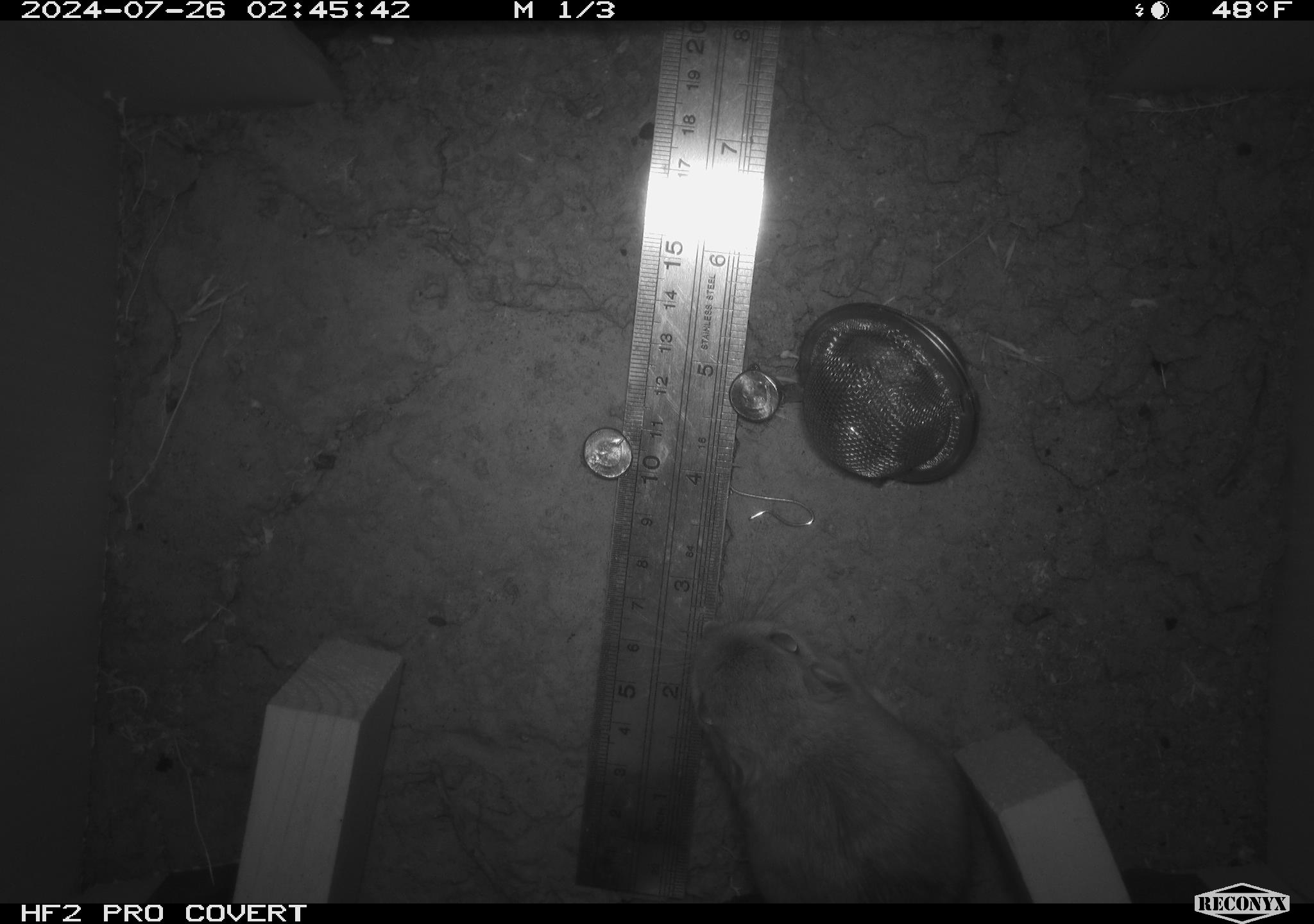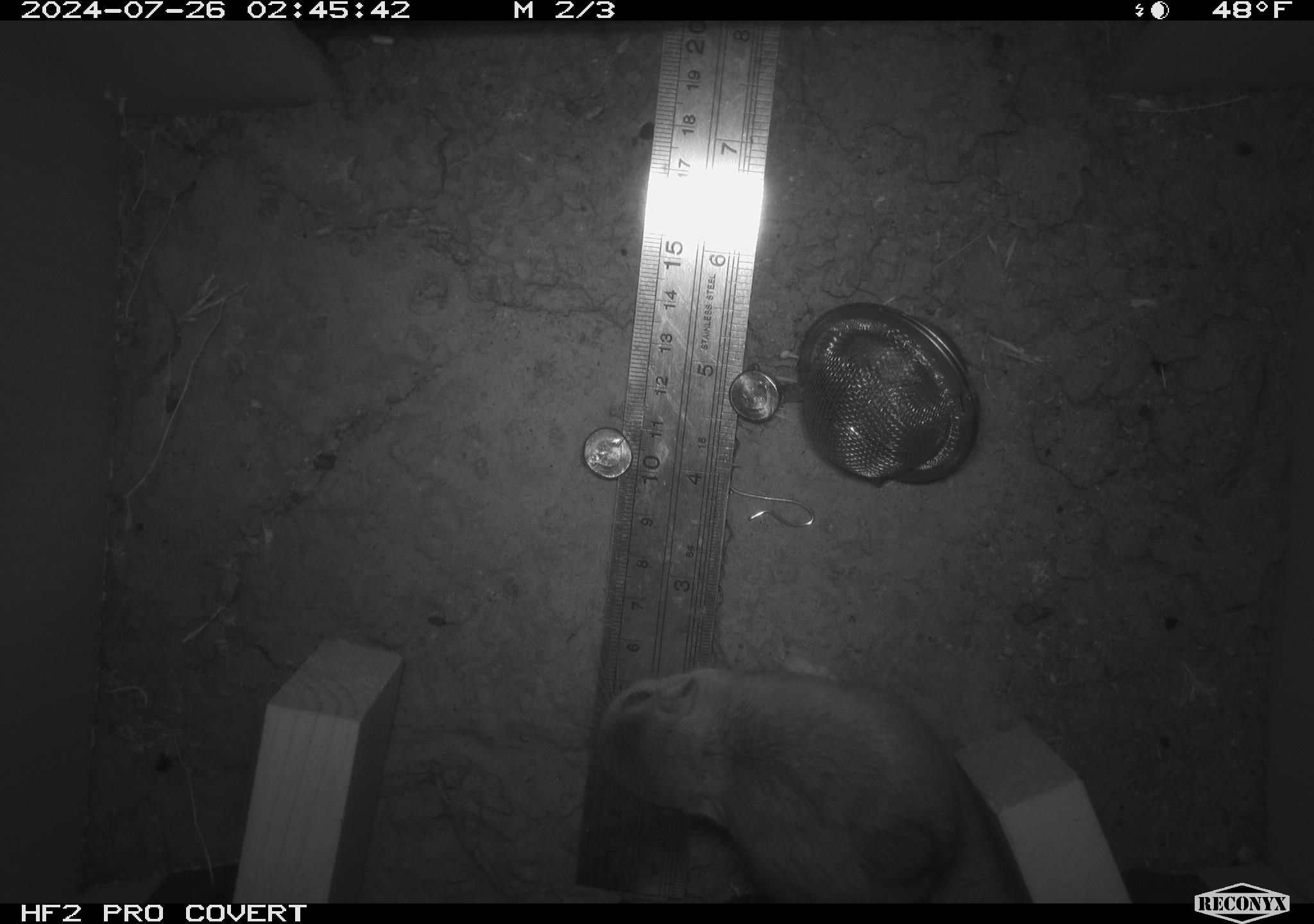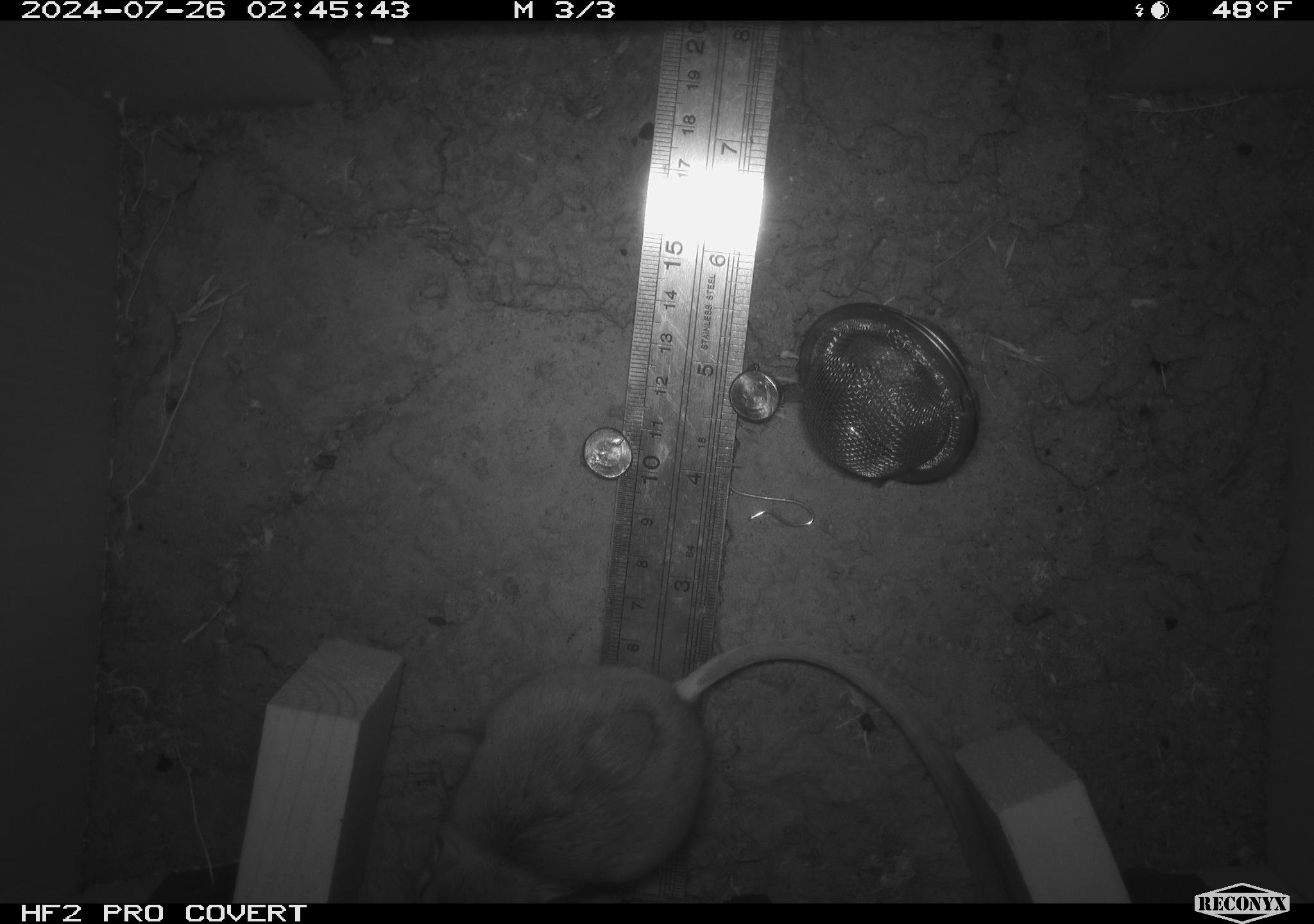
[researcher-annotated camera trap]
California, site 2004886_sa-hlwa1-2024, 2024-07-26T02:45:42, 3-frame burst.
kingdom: Animalia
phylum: Chordata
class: Mammalia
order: Rodentia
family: Heteromyidae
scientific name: Heteromyidae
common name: kangaroo rats and pocket mice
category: heteromyidae family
Heteromyidae family (kangaroo rats and pocket mice) (Heteromyidae).